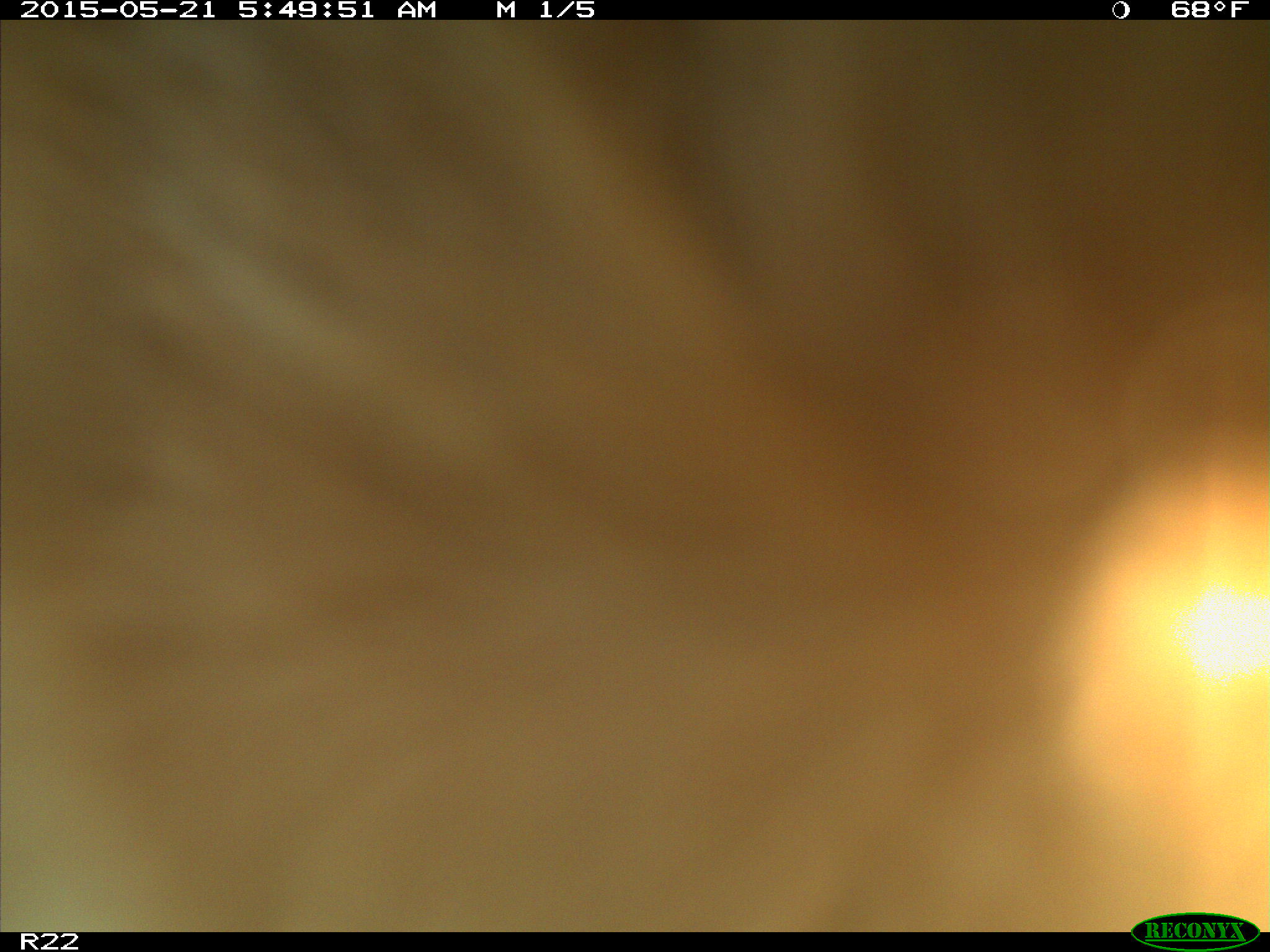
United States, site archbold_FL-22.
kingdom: Animalia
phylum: Chordata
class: Mammalia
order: Artiodactyla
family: Bovidae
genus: Bos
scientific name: Bos taurus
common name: domestic cow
Bos taurus (domestic cow).